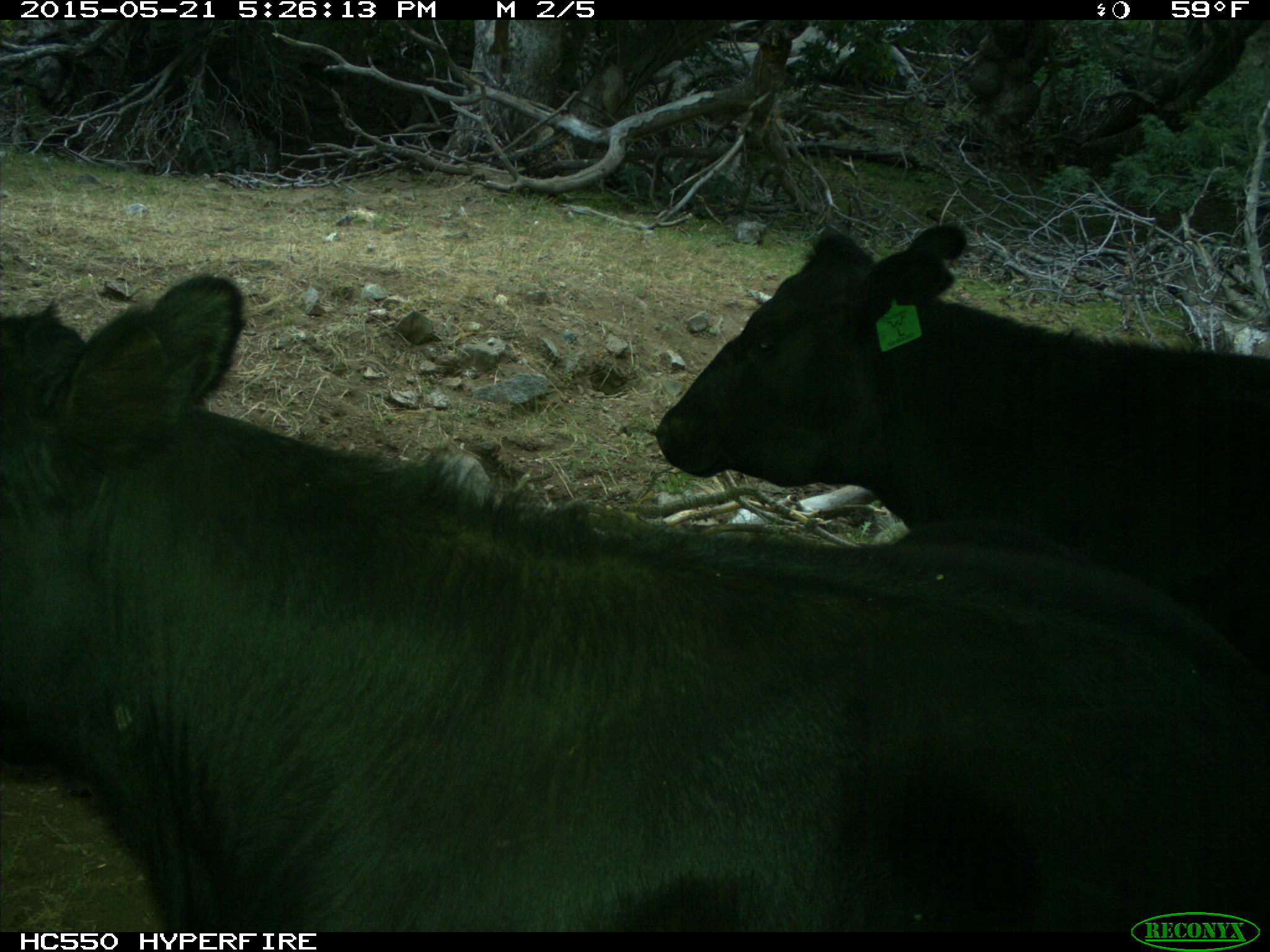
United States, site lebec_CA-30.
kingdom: Animalia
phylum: Chordata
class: Mammalia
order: Artiodactyla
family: Bovidae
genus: Bos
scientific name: Bos taurus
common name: domestic cow